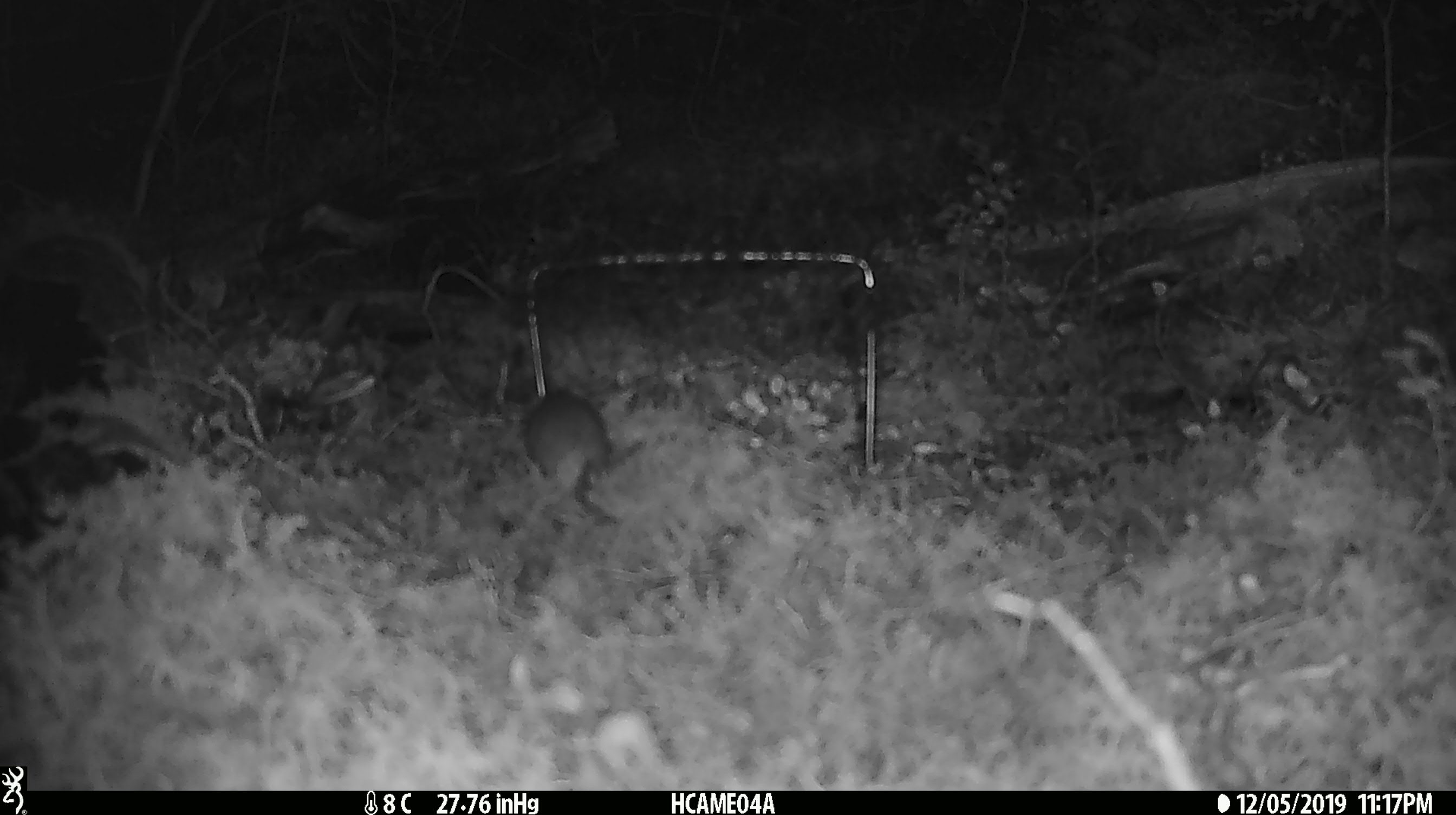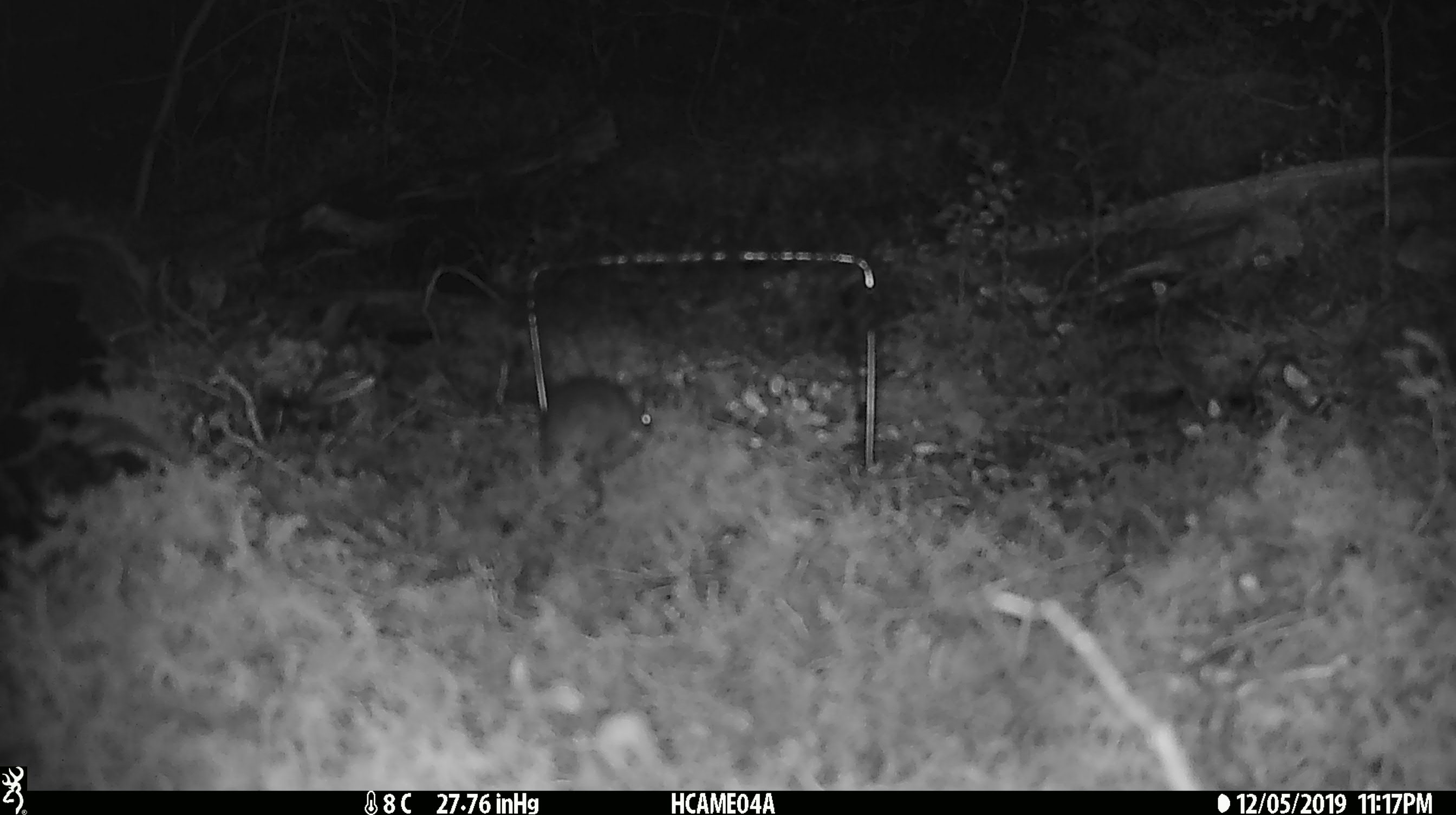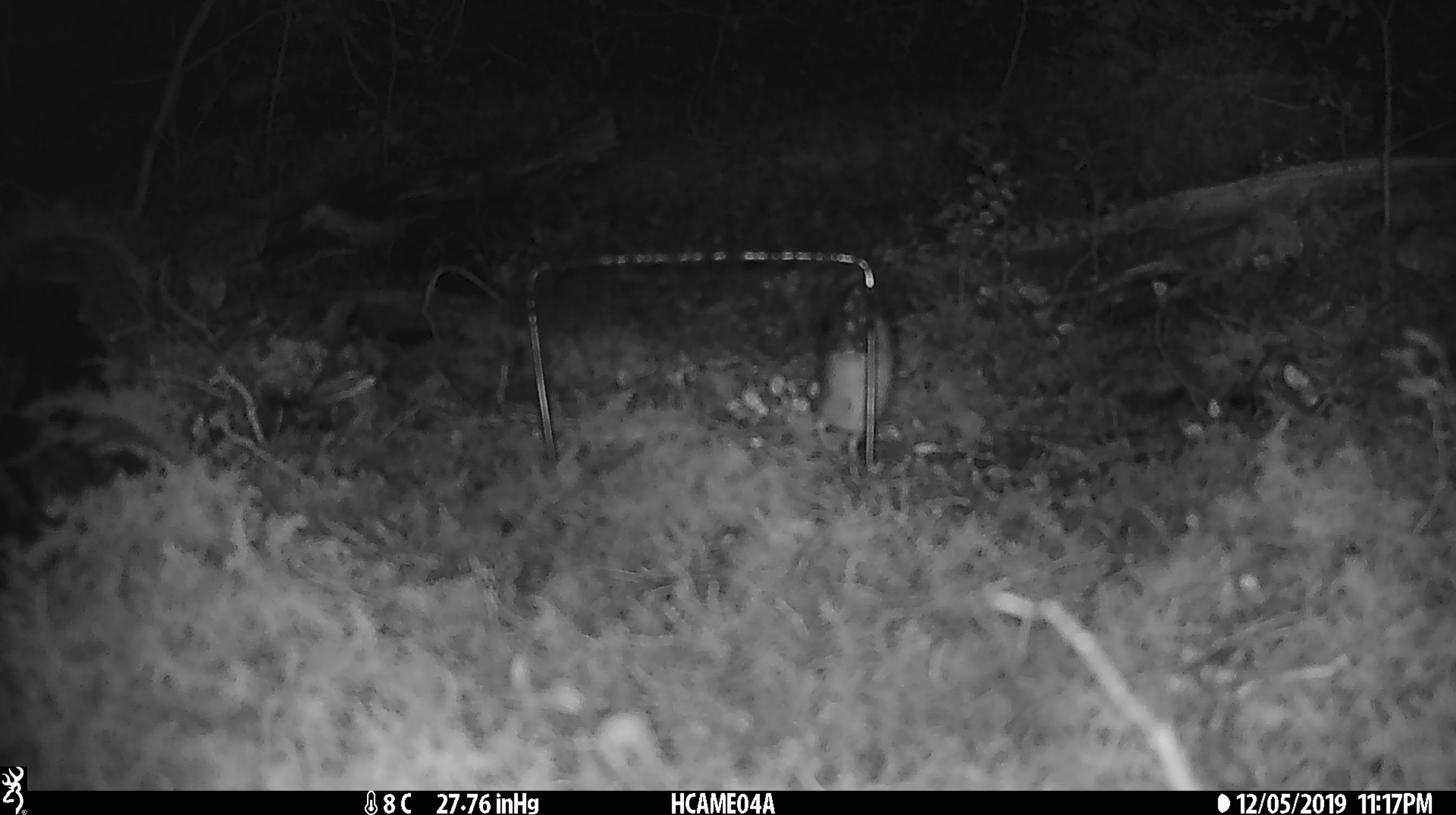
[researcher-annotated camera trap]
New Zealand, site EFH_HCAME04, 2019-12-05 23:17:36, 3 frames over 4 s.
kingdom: Animalia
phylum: Chordata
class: Mammalia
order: Rodentia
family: Muridae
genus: Mus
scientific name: Mus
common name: mouse